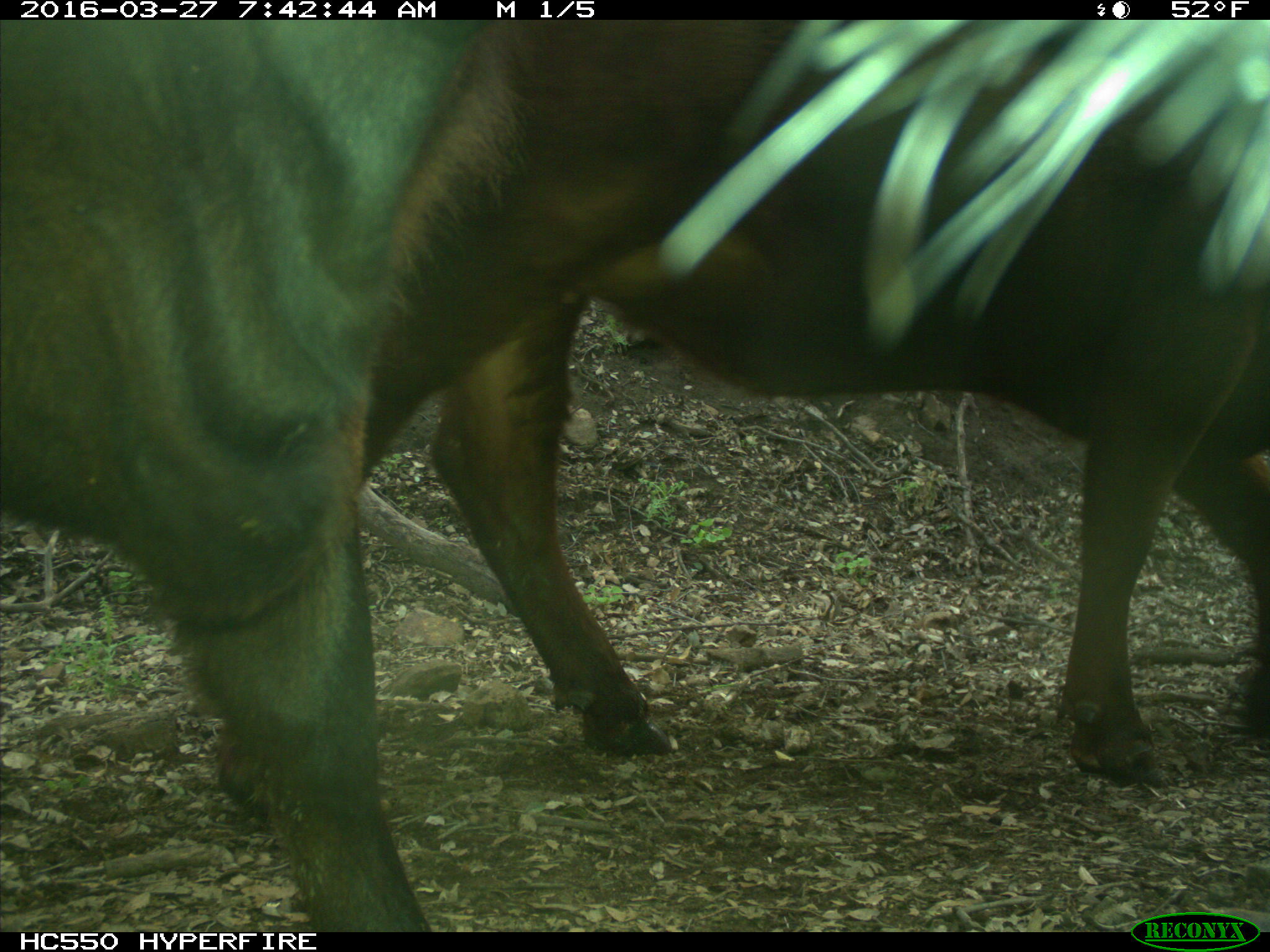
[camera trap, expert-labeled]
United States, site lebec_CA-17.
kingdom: Animalia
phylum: Chordata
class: Mammalia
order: Artiodactyla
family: Bovidae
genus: Bos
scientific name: Bos taurus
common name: domestic cow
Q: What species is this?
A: Bos taurus (domestic cow).